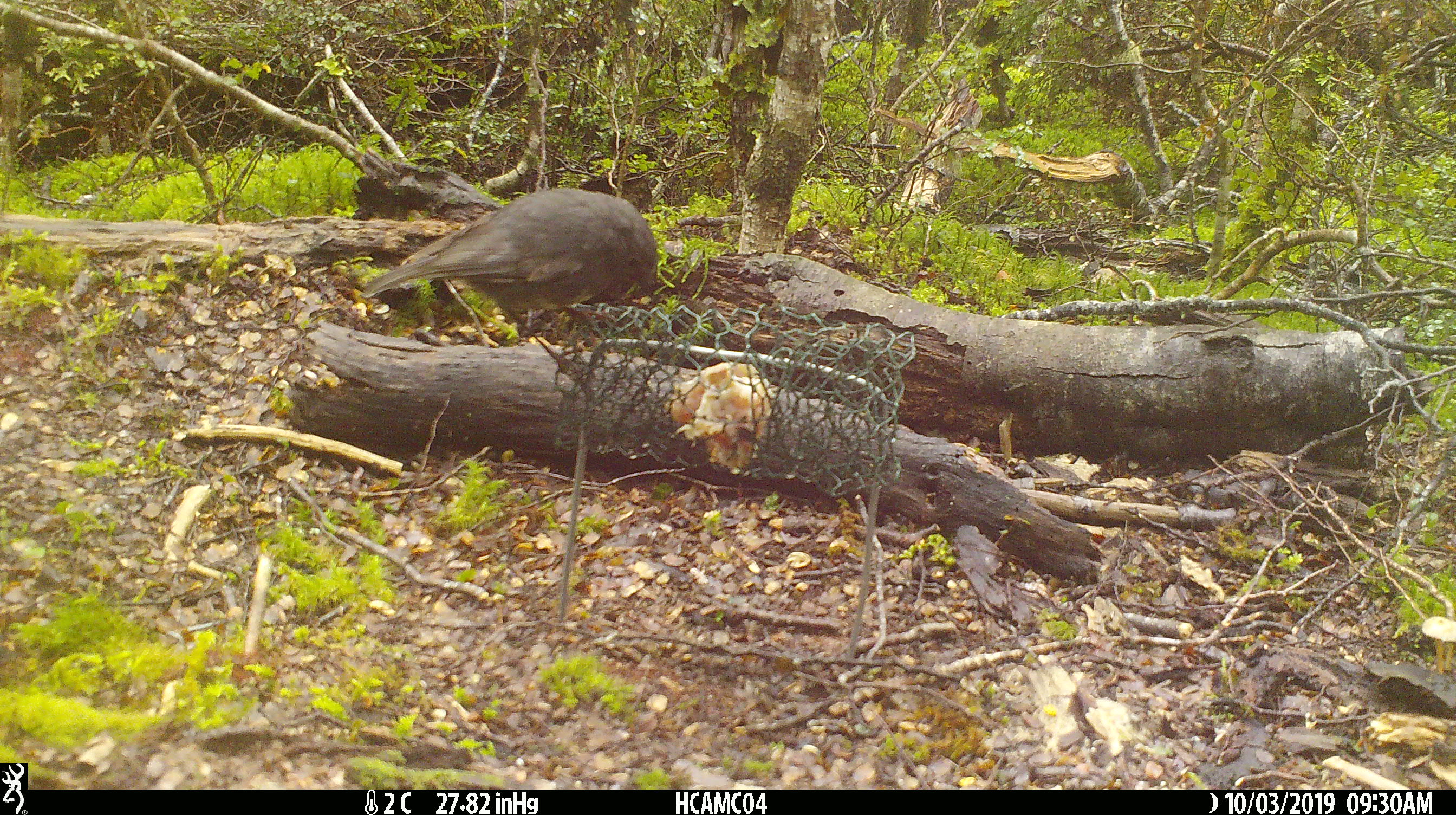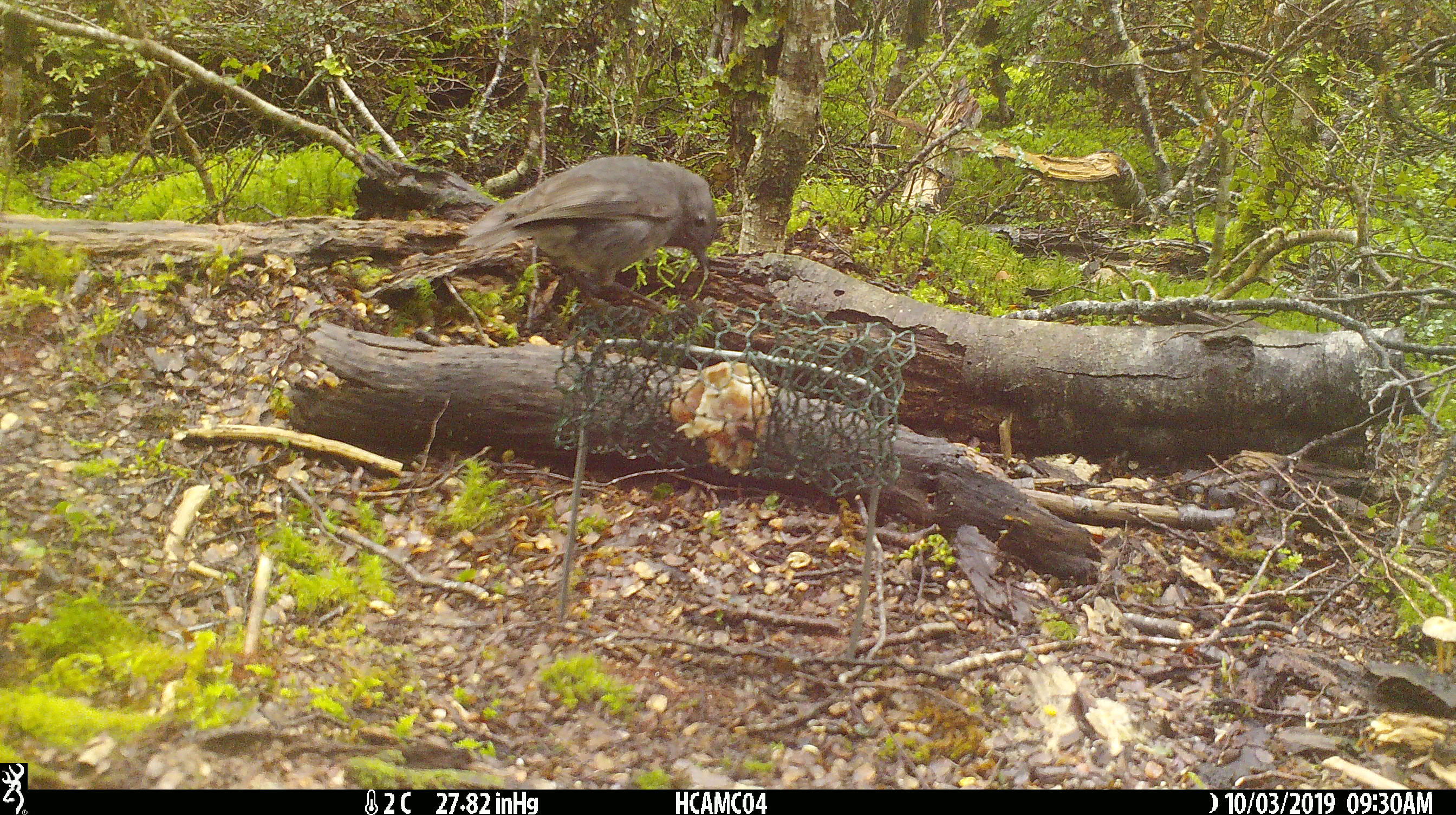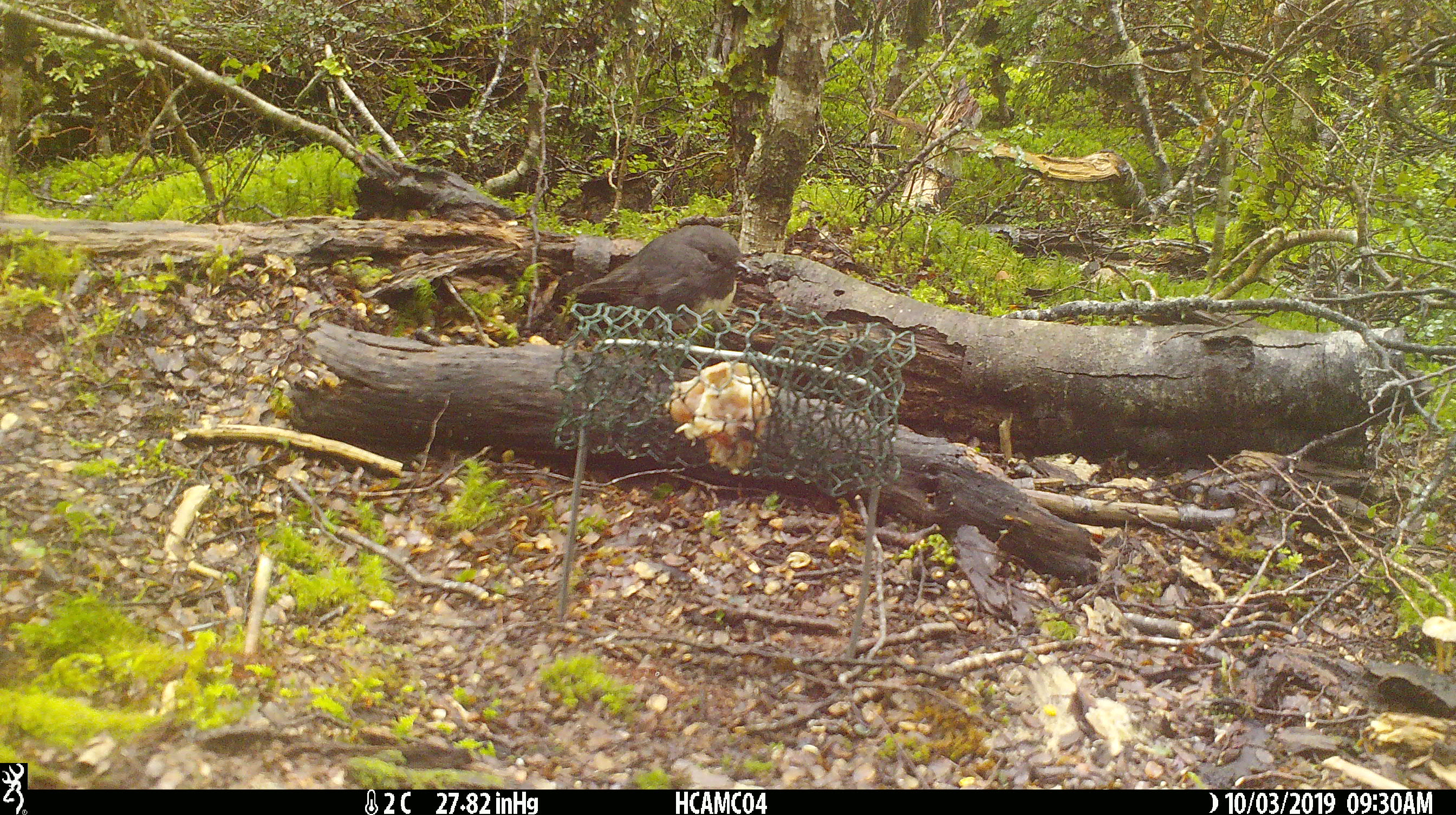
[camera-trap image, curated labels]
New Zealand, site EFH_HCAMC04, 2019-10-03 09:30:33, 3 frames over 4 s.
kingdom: Animalia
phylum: Chordata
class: Aves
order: Passeriformes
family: Petroicidae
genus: Petroica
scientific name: Petroica australis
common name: new zealand robin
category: robin